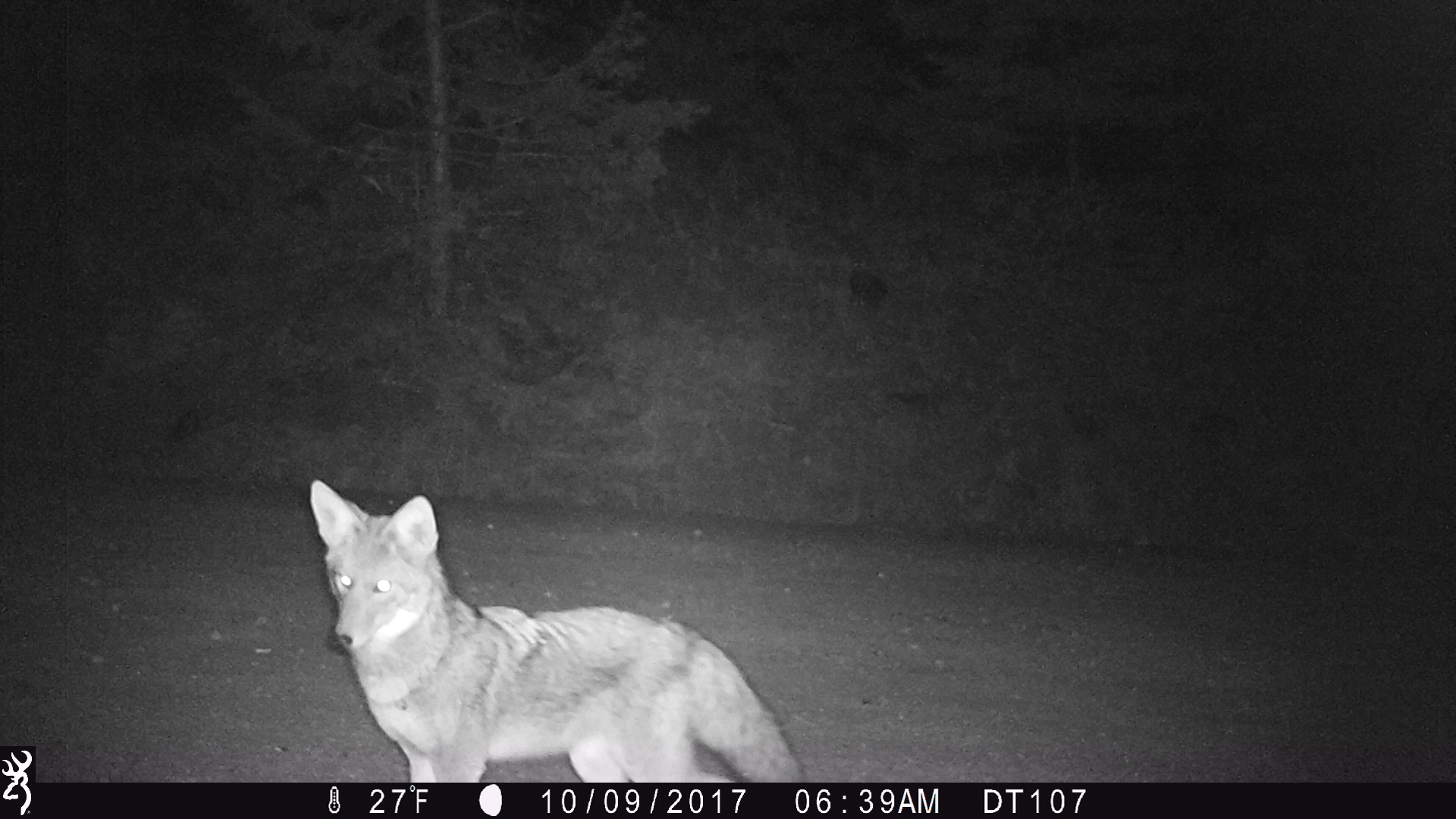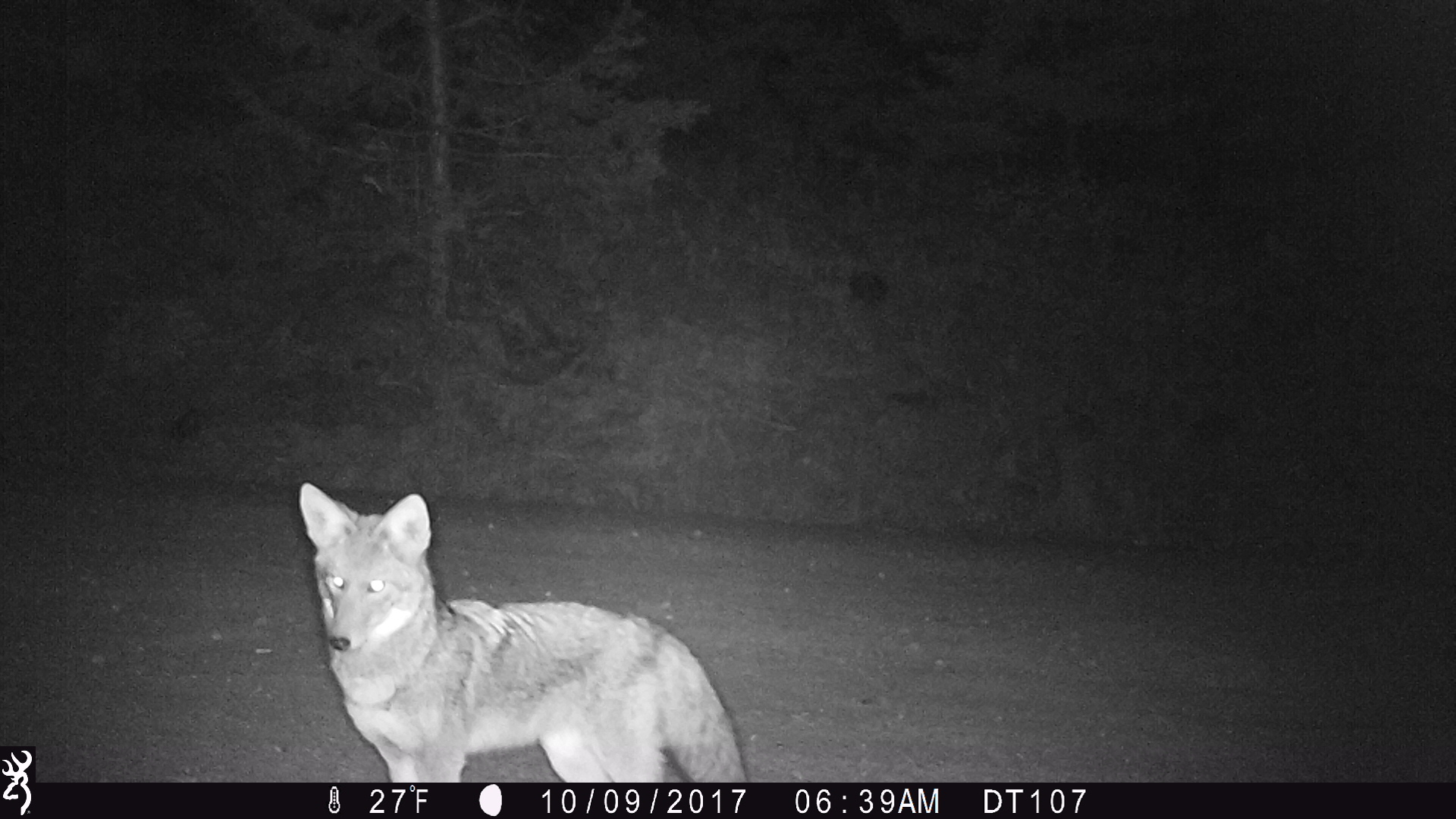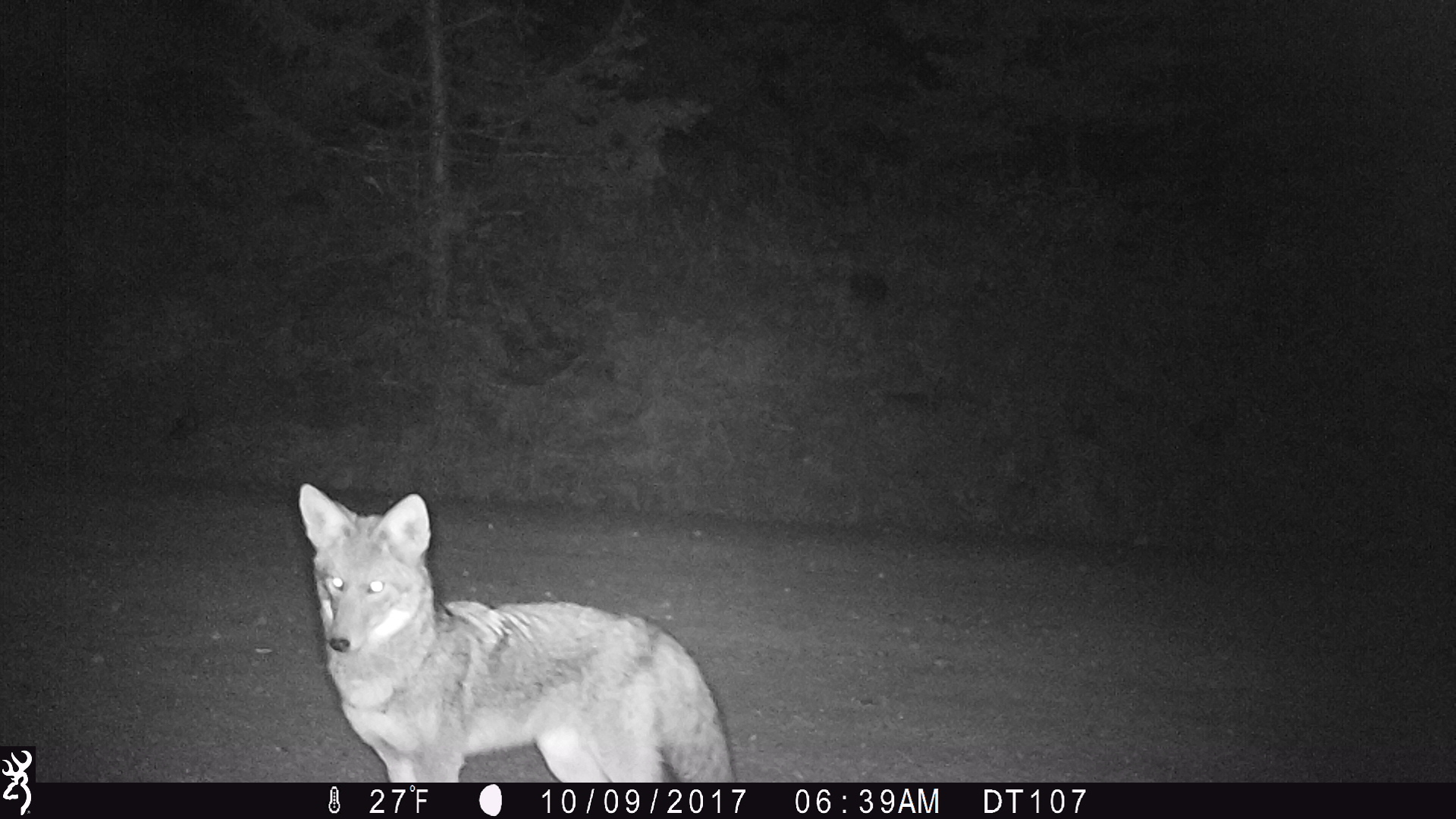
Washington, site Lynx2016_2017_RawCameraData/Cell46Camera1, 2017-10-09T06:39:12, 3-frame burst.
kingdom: Animalia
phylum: Chordata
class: Mammalia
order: Carnivora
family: Canidae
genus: Canis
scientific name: Canis latrans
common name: coyote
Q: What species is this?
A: Canis latrans (coyote).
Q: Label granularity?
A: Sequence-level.